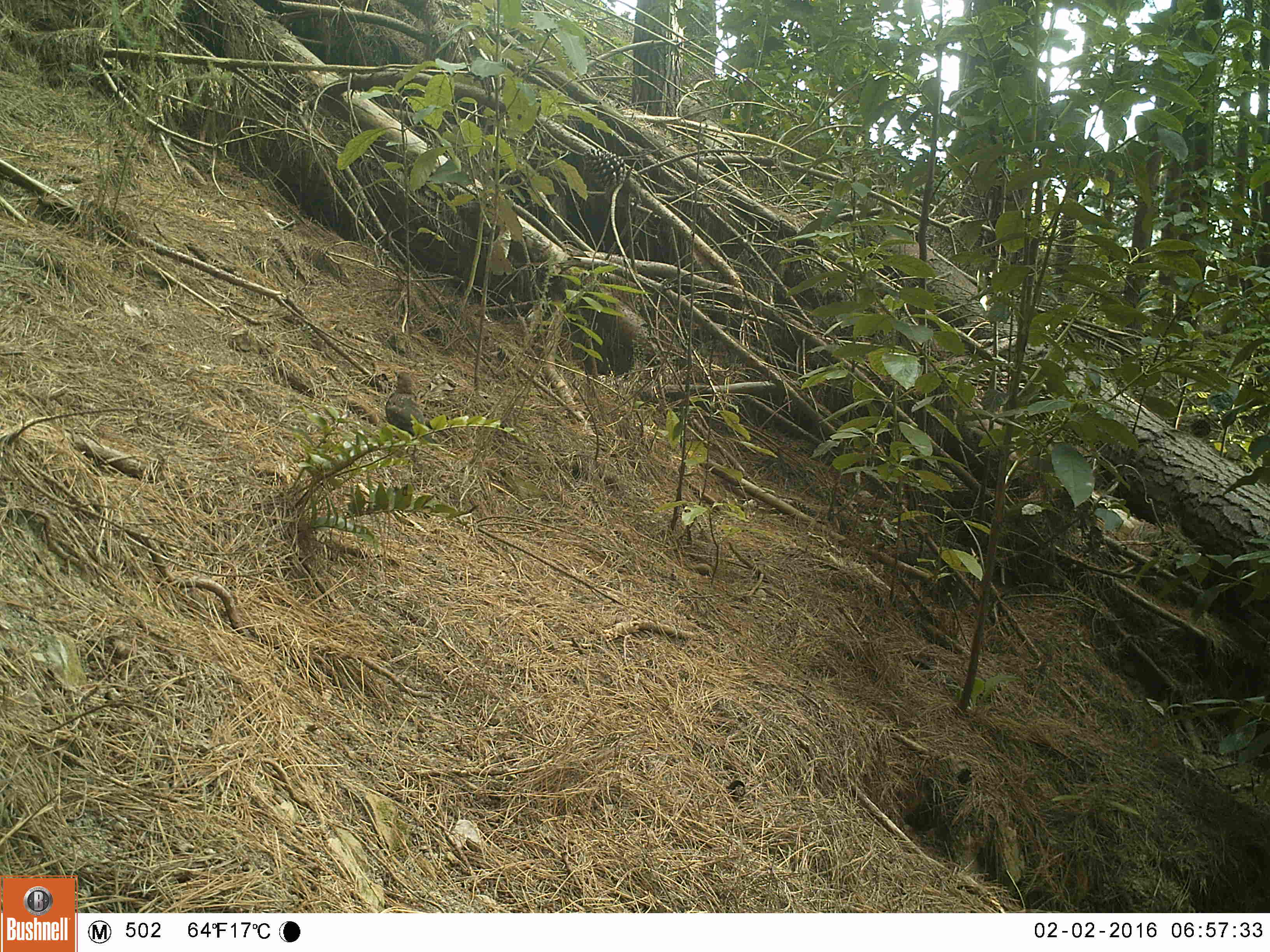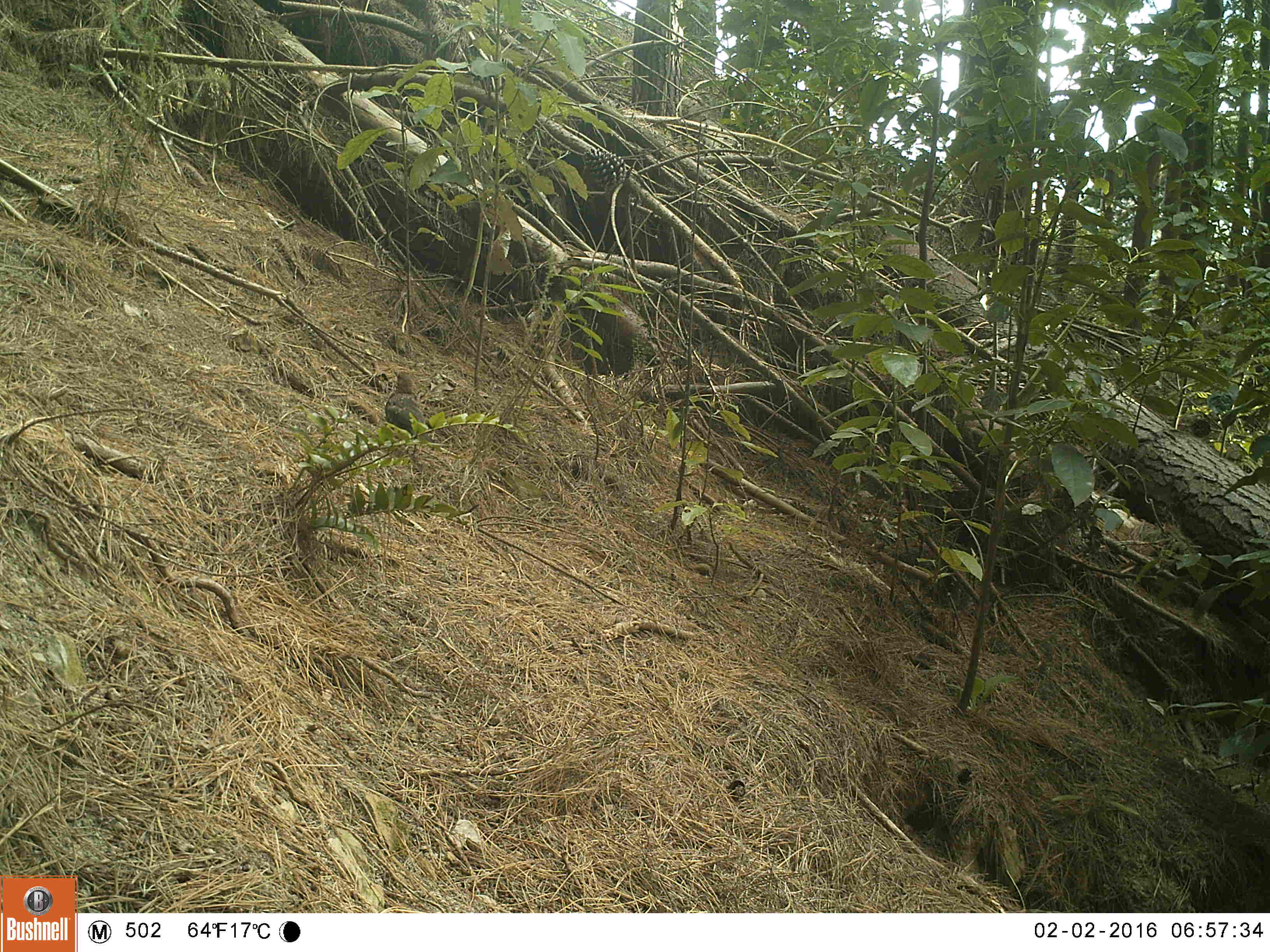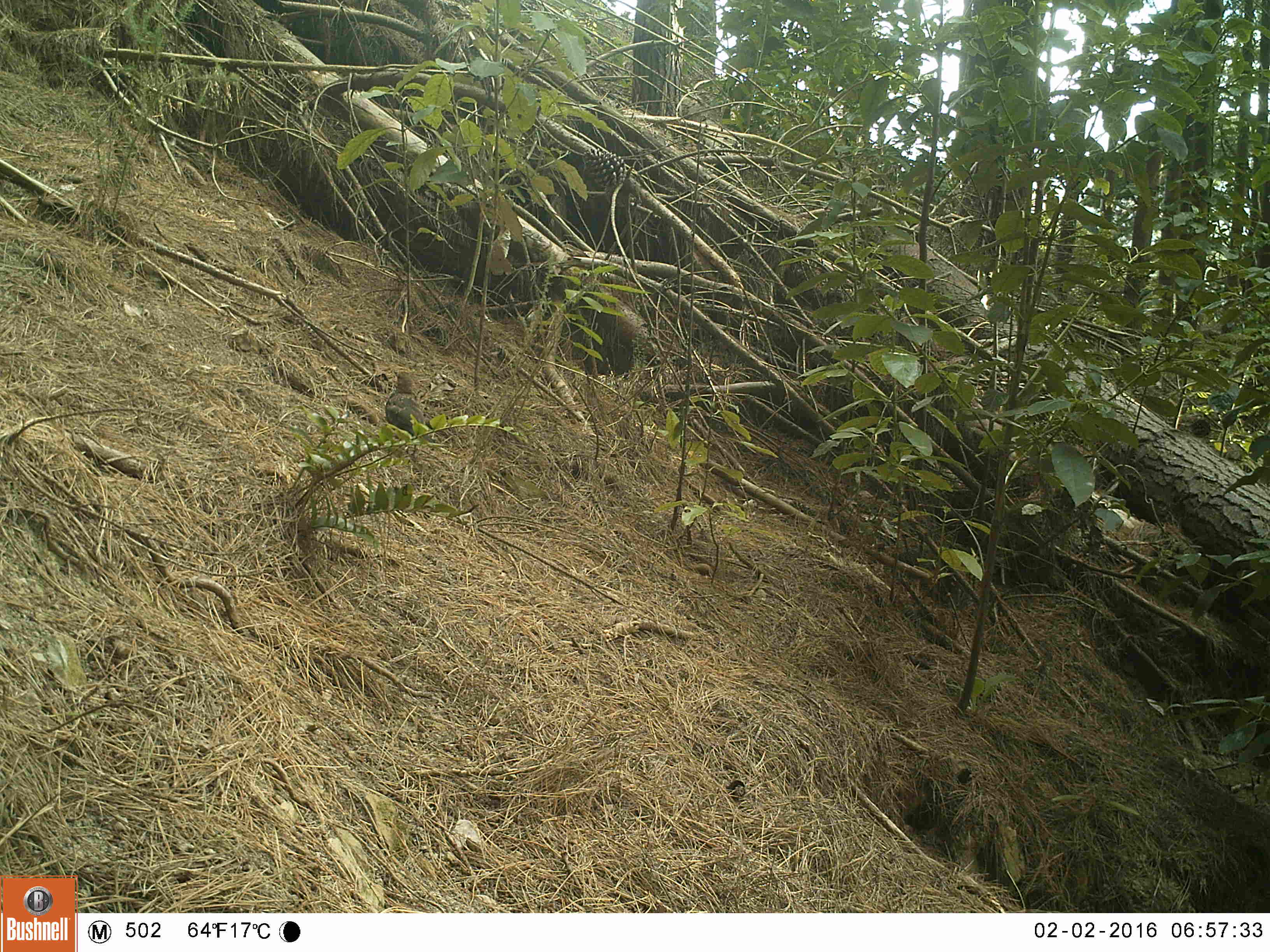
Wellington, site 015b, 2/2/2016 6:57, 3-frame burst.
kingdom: Animalia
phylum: Chordata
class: Aves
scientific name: Aves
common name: bird